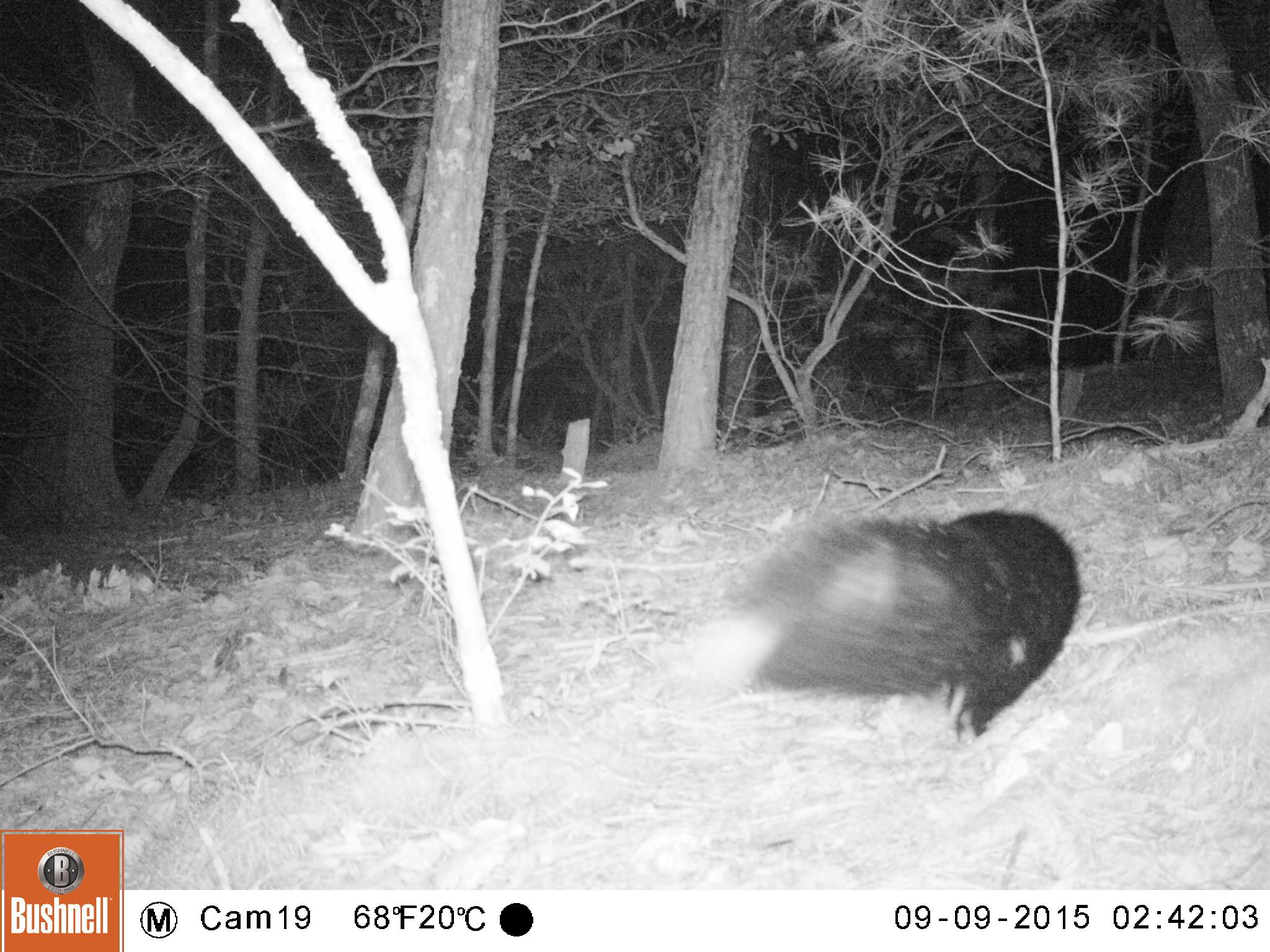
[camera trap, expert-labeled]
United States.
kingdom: Animalia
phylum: Chordata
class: Mammalia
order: Carnivora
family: Mephitidae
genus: Mephitis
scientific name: Mephitis mephitis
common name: striped skunk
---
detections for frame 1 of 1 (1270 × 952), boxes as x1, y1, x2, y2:
Striped Skunk: 662, 502, 1086, 743